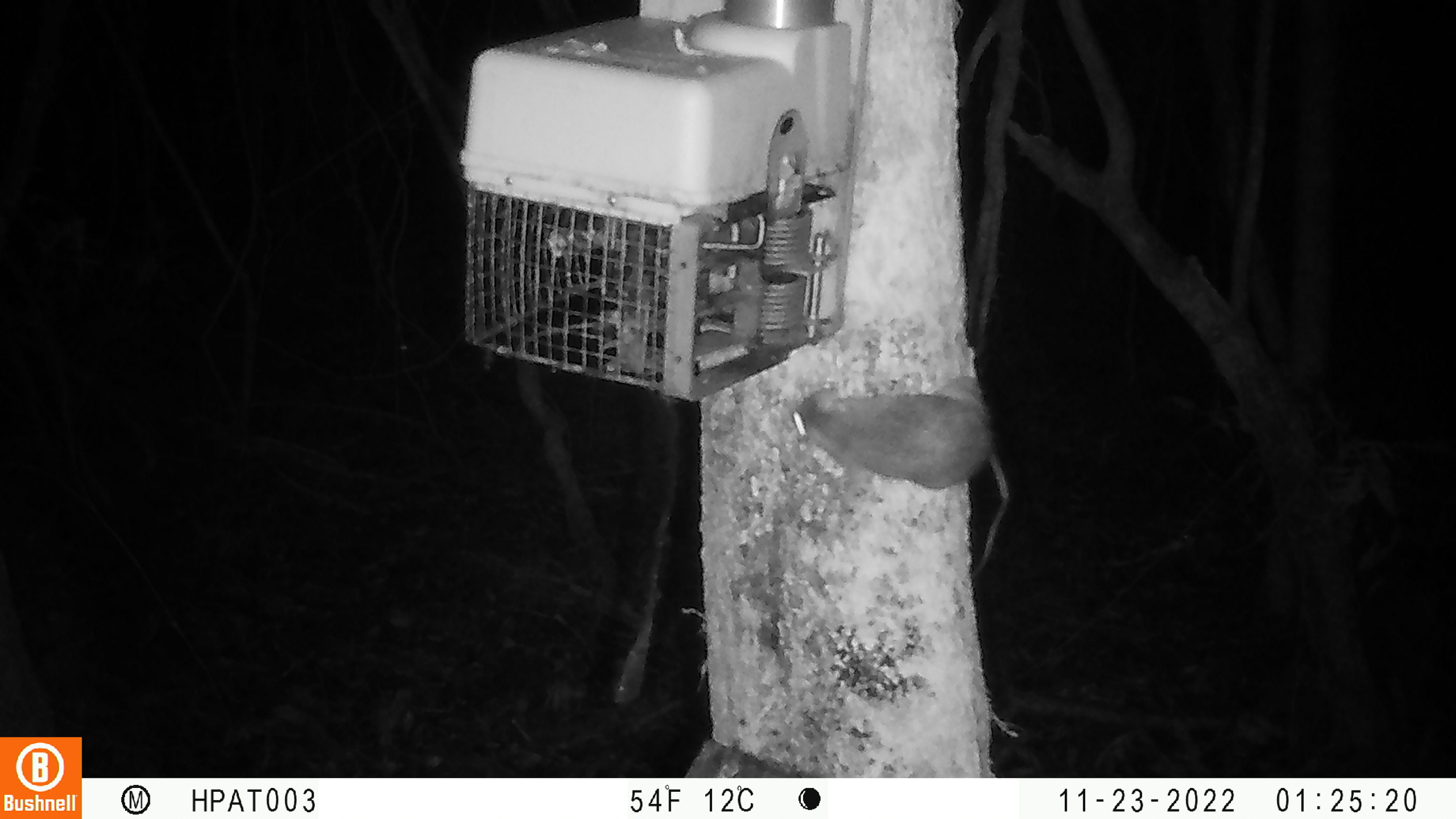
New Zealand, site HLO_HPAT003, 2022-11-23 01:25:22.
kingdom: Animalia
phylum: Chordata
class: Mammalia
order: Rodentia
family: Muridae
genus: Rattus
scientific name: Rattus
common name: rat